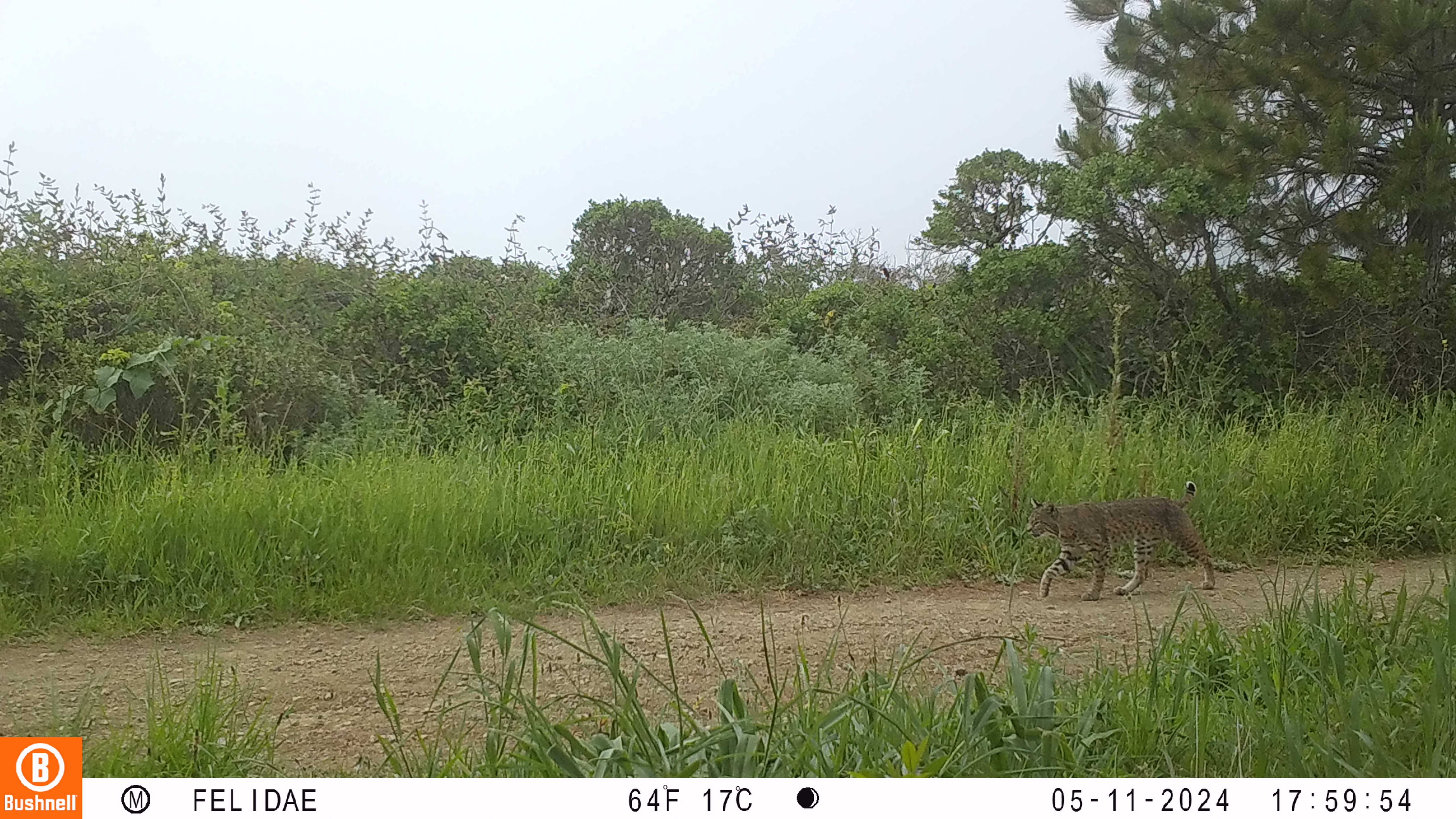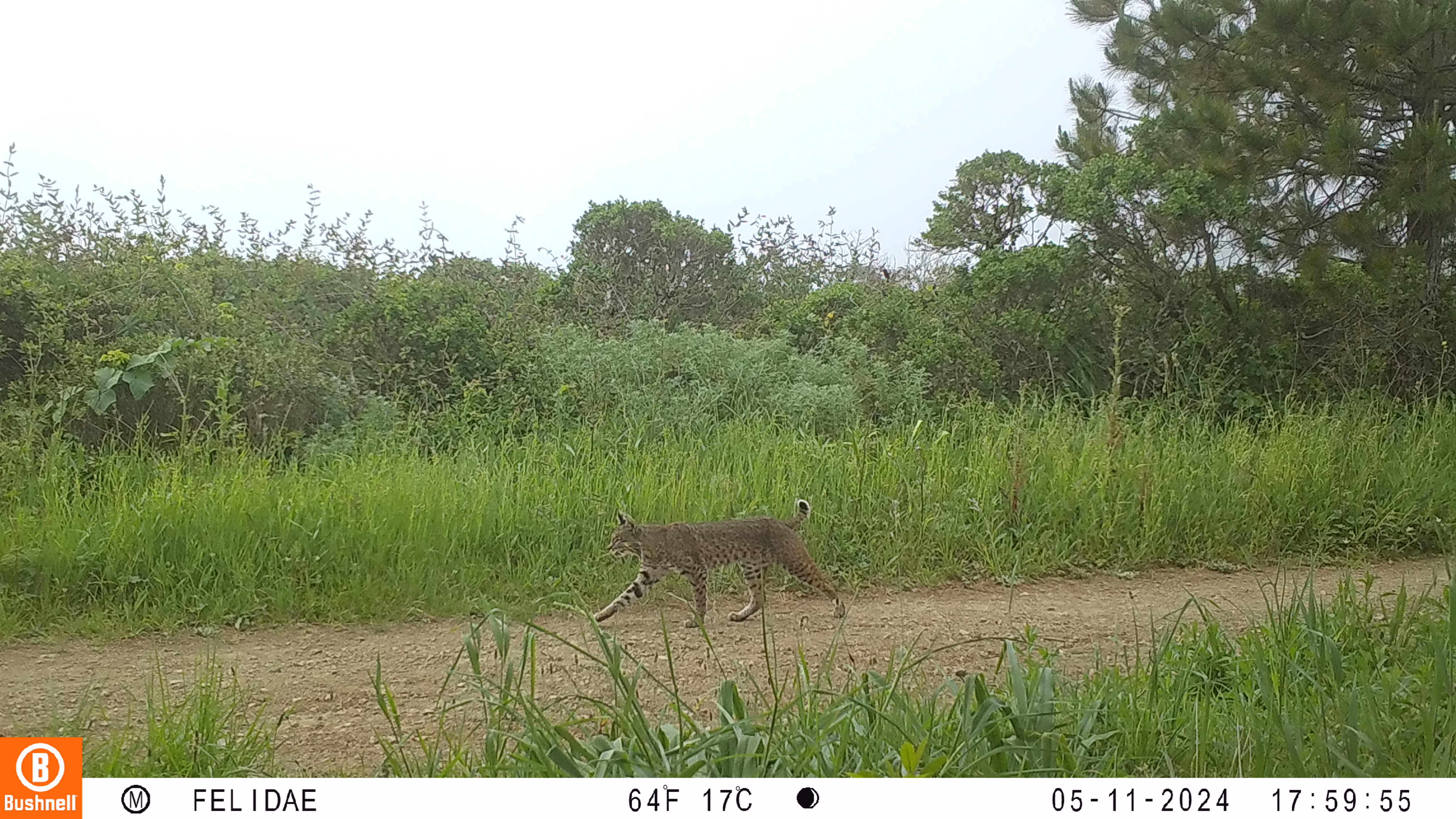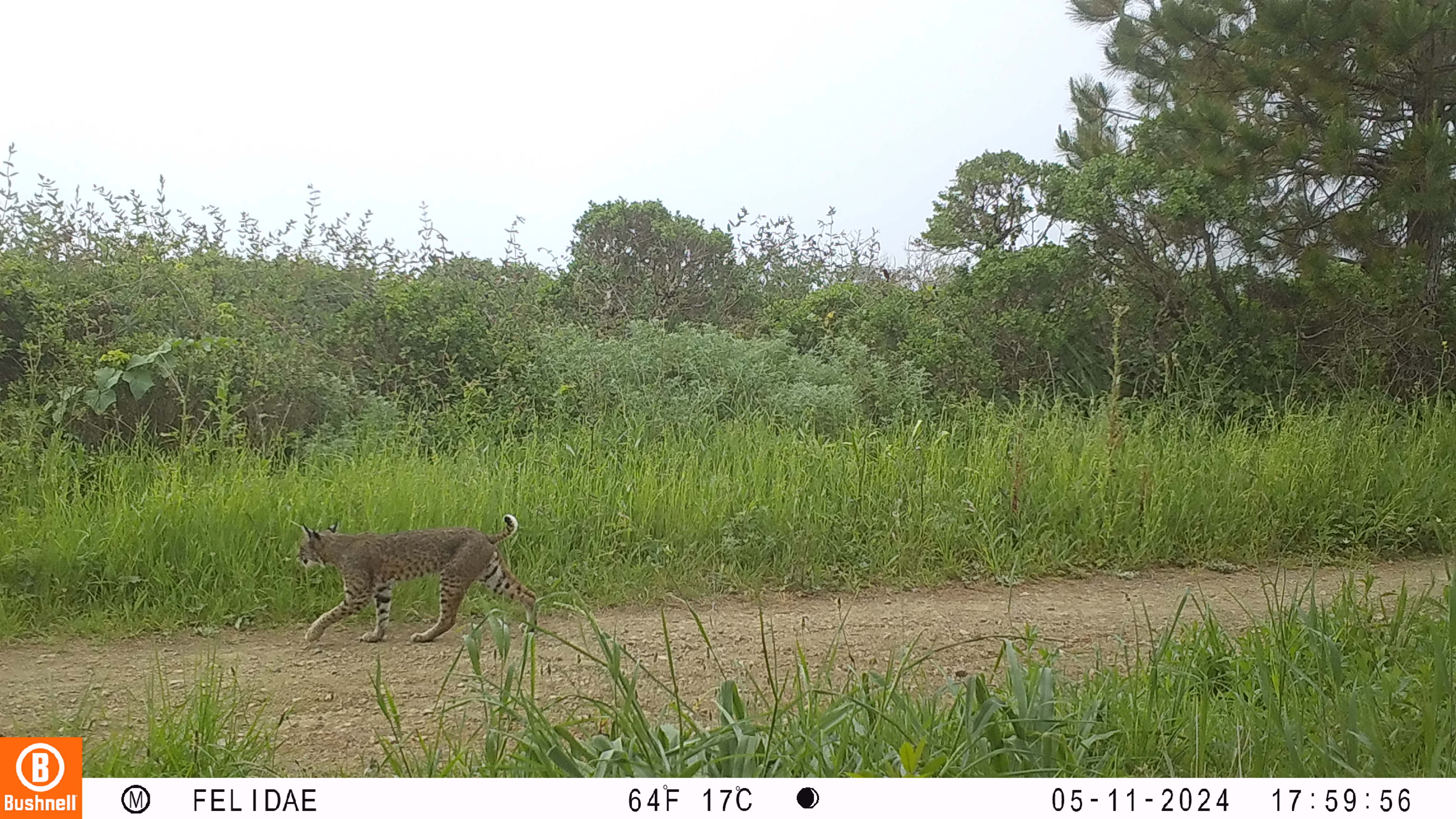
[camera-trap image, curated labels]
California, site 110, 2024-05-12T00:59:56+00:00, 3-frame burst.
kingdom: Animalia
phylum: Chordata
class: Mammalia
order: Carnivora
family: Felidae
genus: Lynx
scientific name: Lynx rufus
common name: bobcat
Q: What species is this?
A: Bobcat (Lynx rufus).